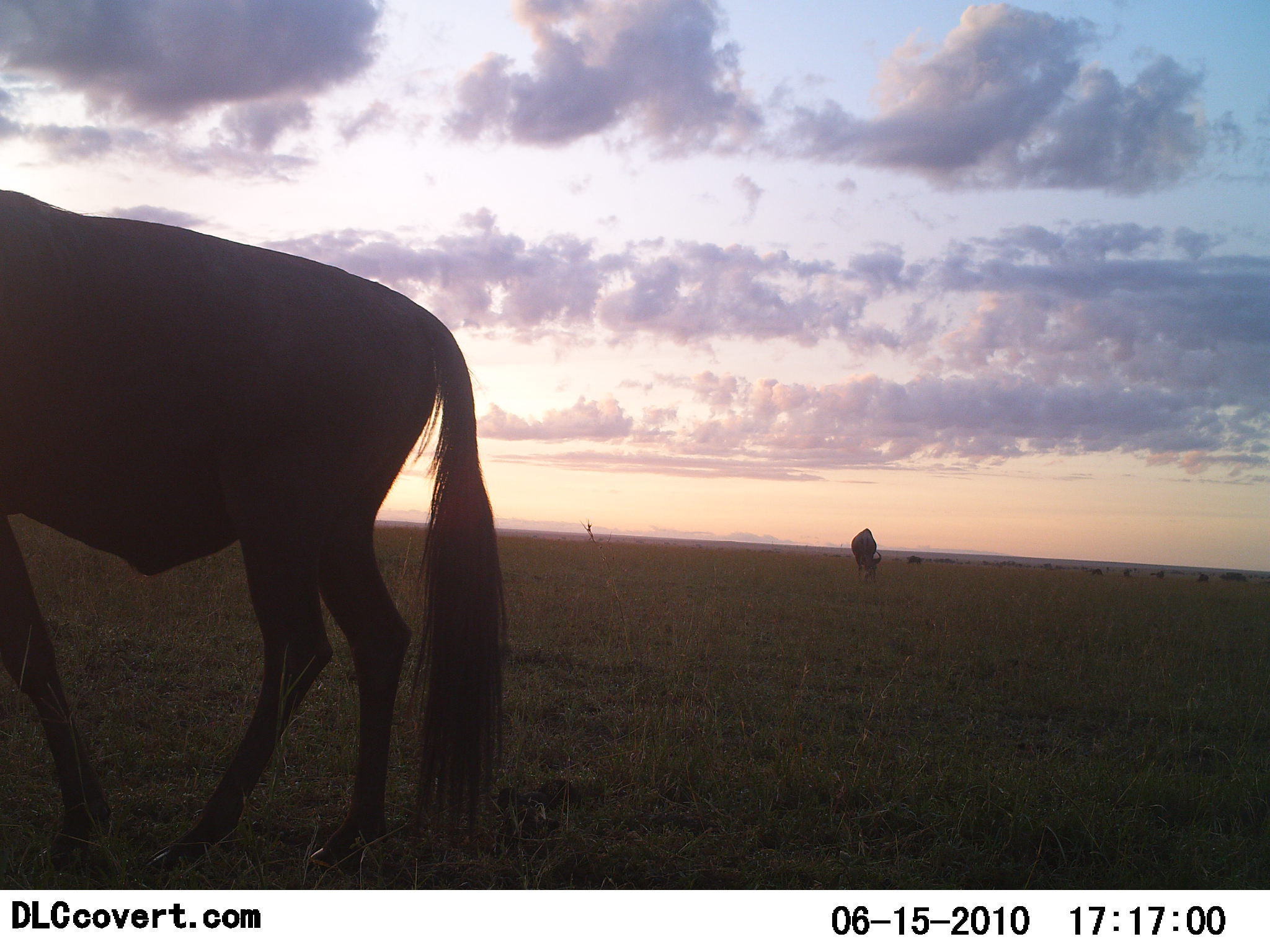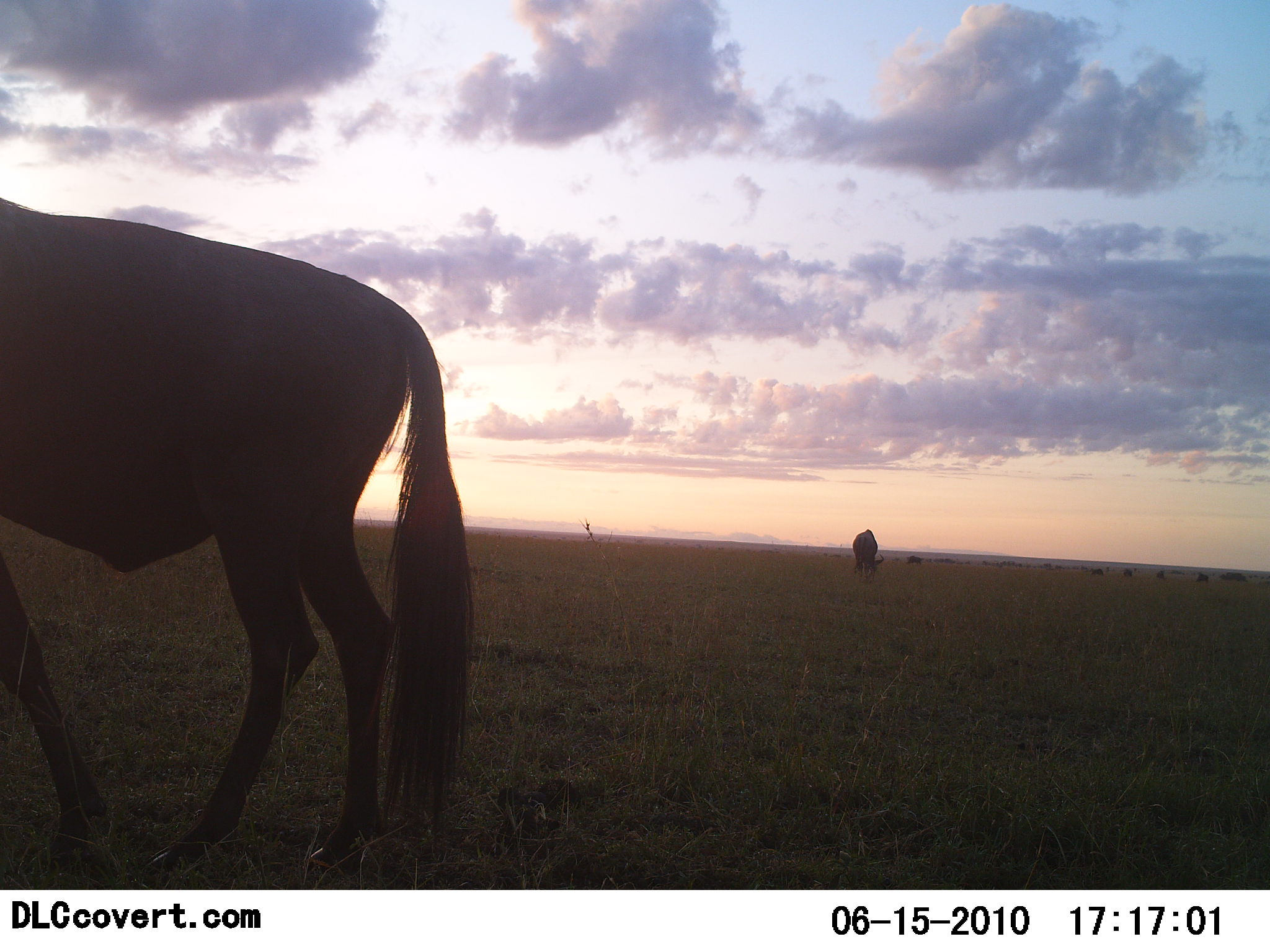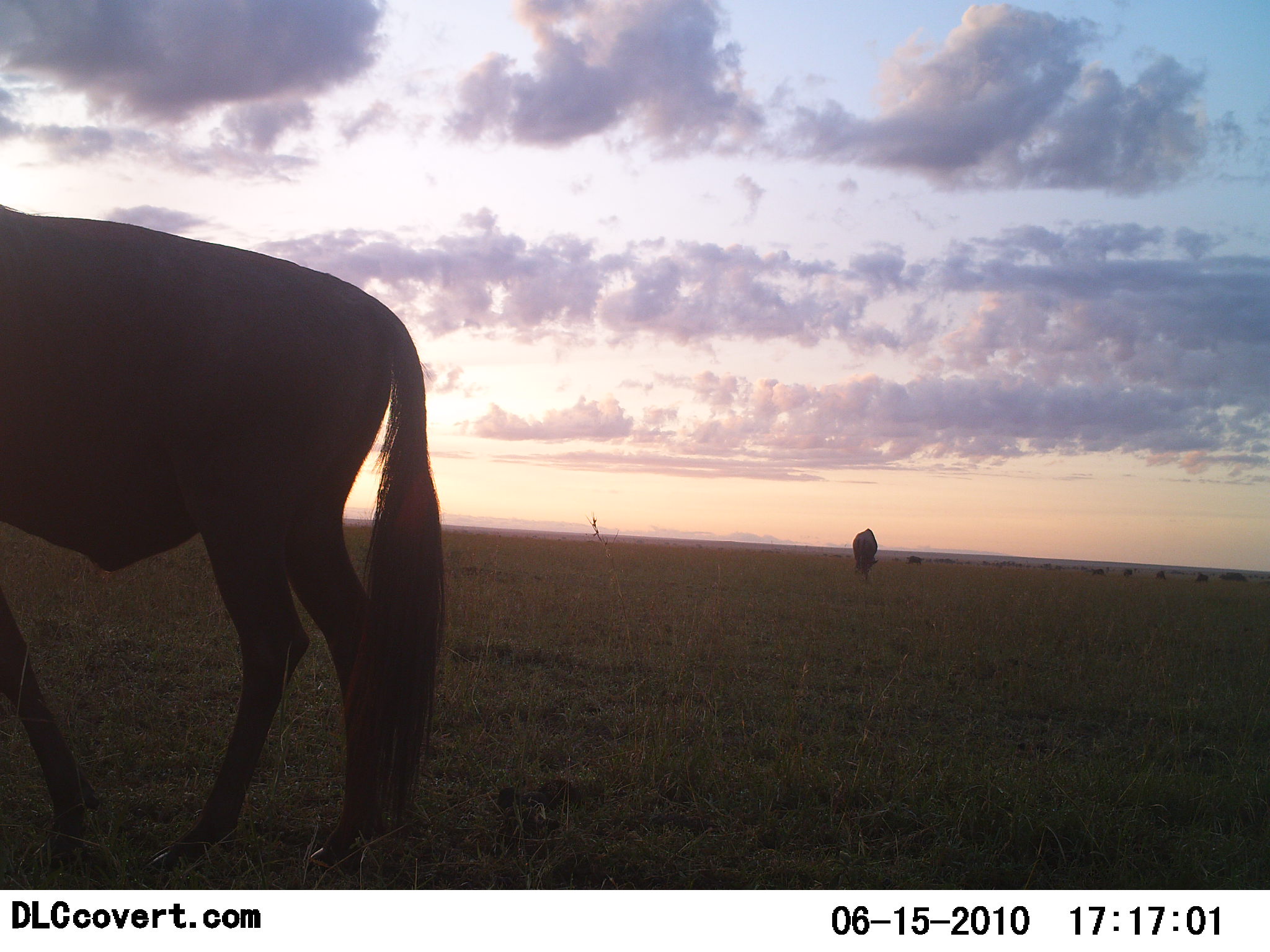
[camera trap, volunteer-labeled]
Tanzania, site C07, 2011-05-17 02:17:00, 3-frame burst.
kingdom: Animalia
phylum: Chordata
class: Mammalia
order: Artiodactyla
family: Bovidae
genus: Connochaetes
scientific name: Connochaetes taurinus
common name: blue wildebeest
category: wildebeest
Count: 8.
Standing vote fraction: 64%.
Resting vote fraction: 0%.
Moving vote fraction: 9%.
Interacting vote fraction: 0%.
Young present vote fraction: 0%.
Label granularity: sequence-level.